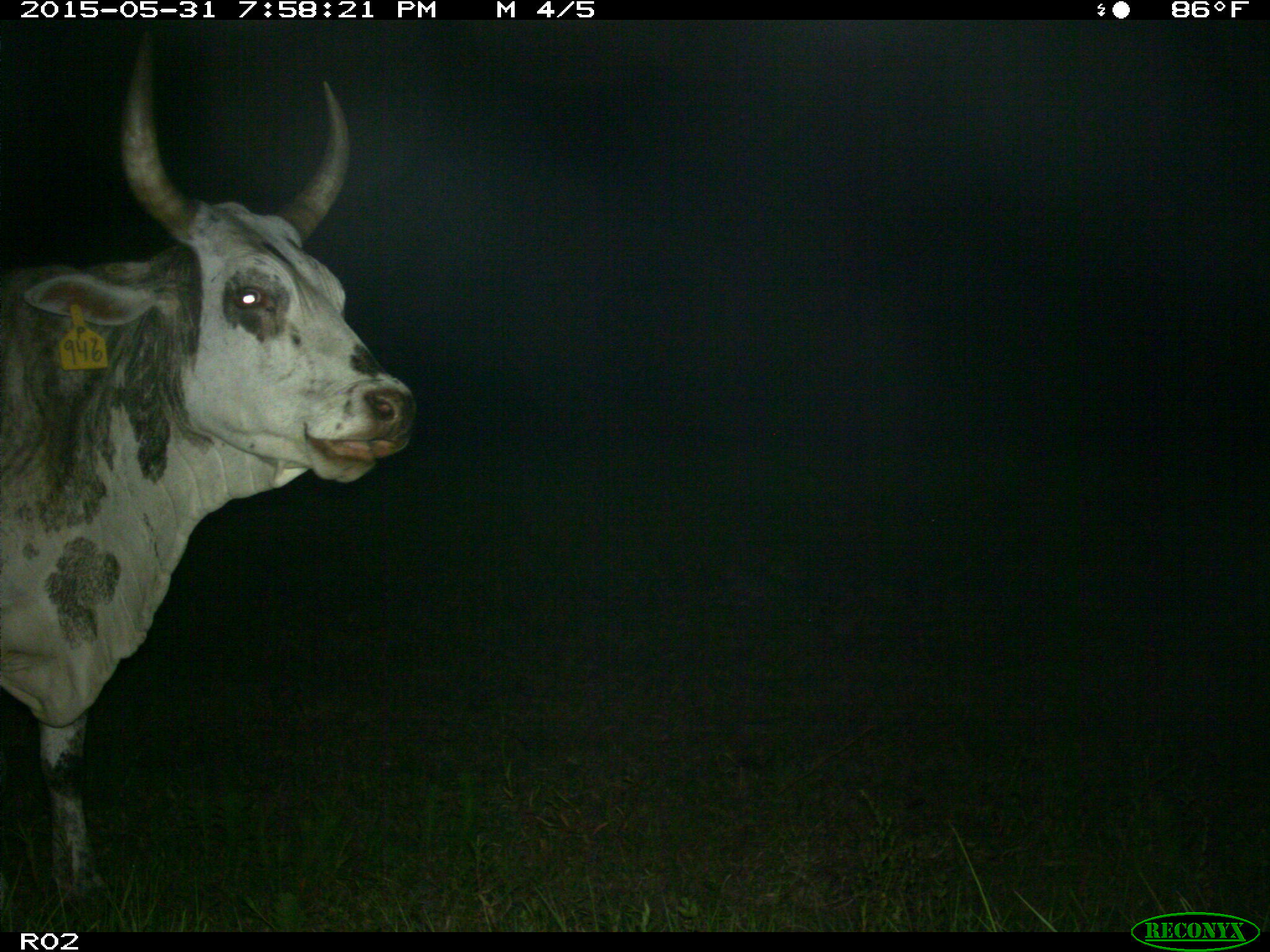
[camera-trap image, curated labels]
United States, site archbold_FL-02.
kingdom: Animalia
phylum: Chordata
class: Mammalia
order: Artiodactyla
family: Bovidae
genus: Bos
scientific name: Bos taurus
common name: domestic cow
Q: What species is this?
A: Bos taurus (domestic cow).